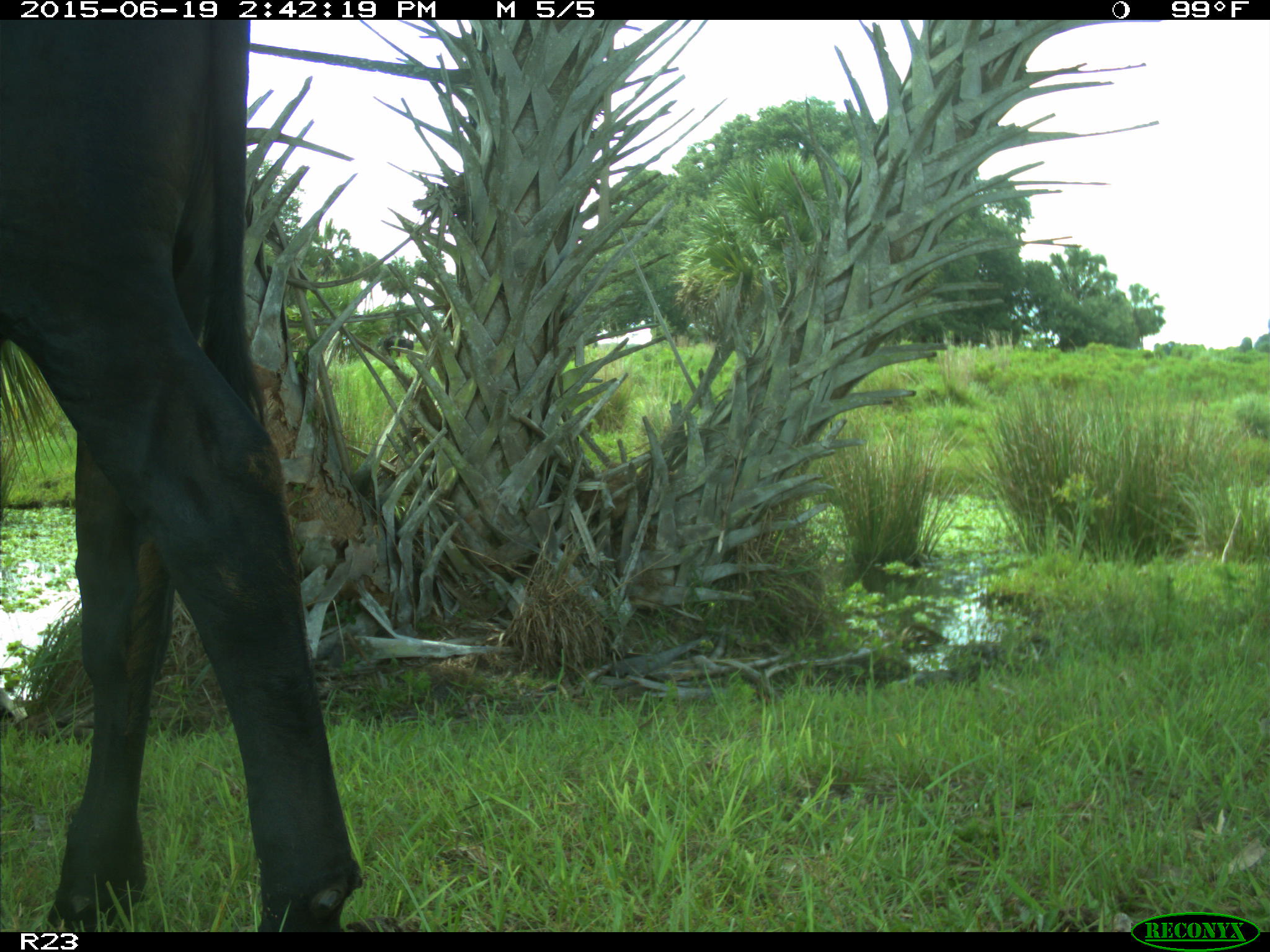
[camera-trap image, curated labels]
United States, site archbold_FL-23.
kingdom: Animalia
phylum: Chordata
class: Mammalia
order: Artiodactyla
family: Bovidae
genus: Bos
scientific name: Bos taurus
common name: domestic cow